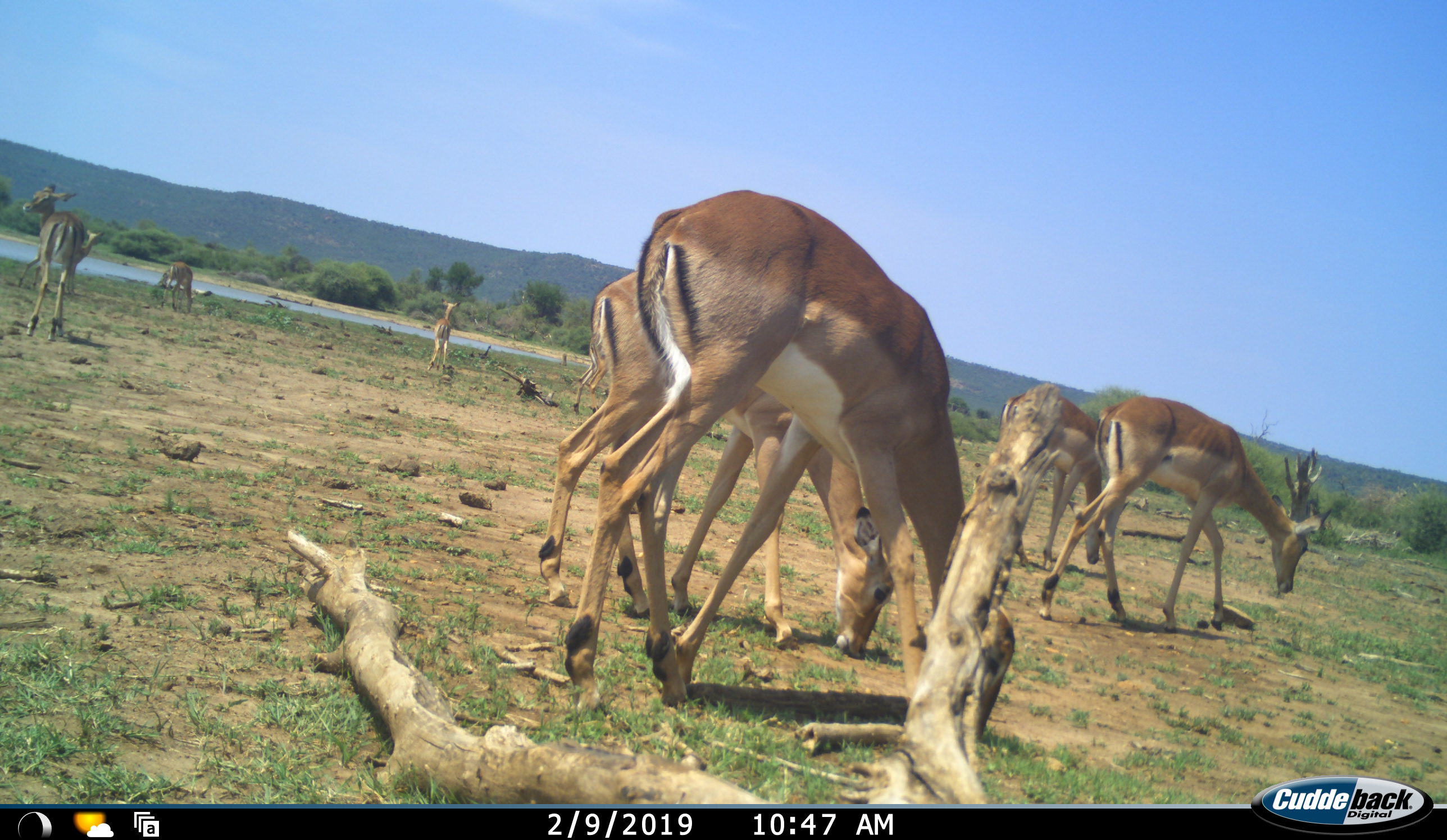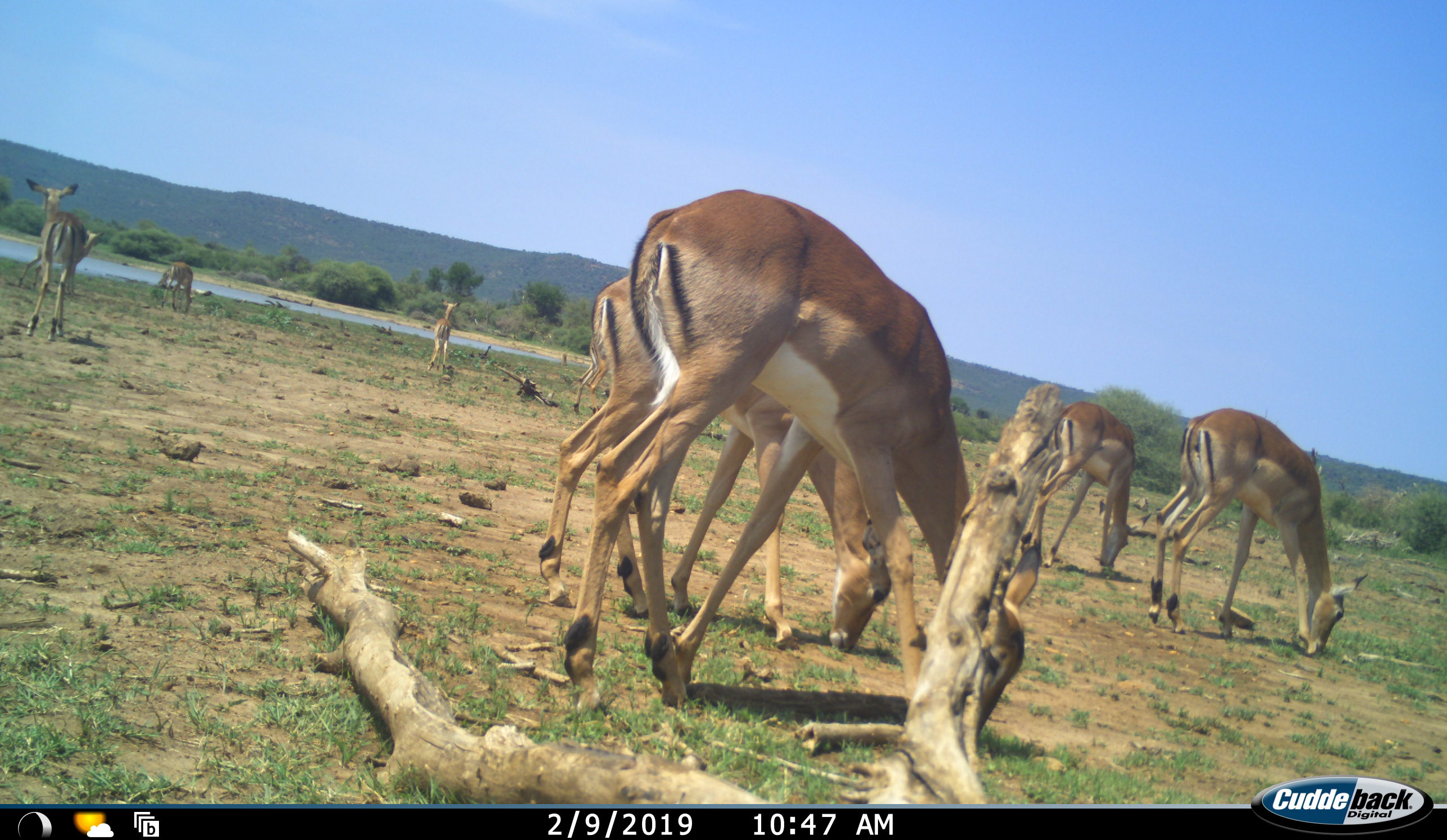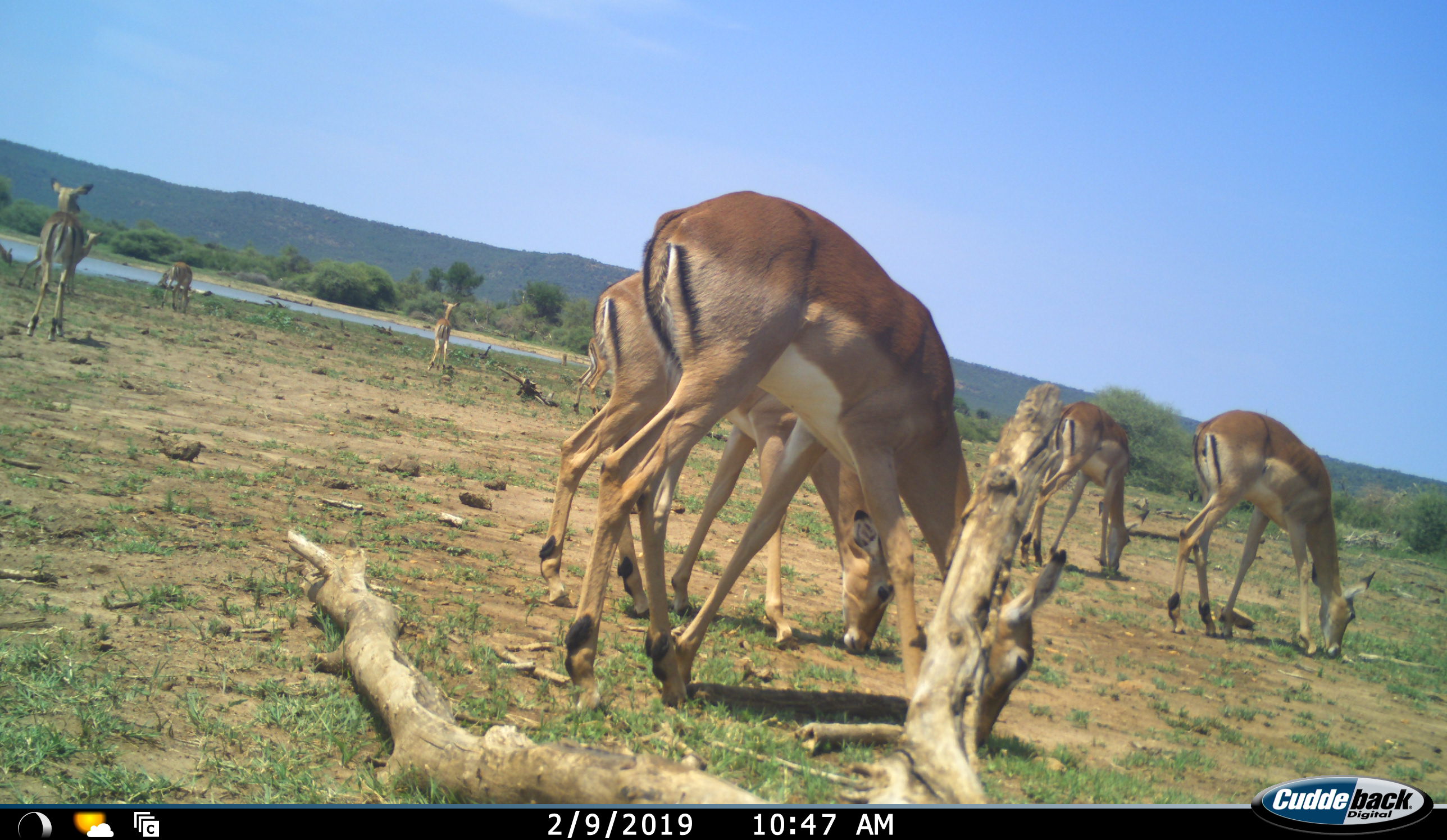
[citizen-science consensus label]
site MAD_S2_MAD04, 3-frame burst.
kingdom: Animalia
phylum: Chordata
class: Mammalia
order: Artiodactyla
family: Bovidae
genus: Aepyceros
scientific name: Aepyceros melampus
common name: impala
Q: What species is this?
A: Impala (Aepyceros melampus).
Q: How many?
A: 8.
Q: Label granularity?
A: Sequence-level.